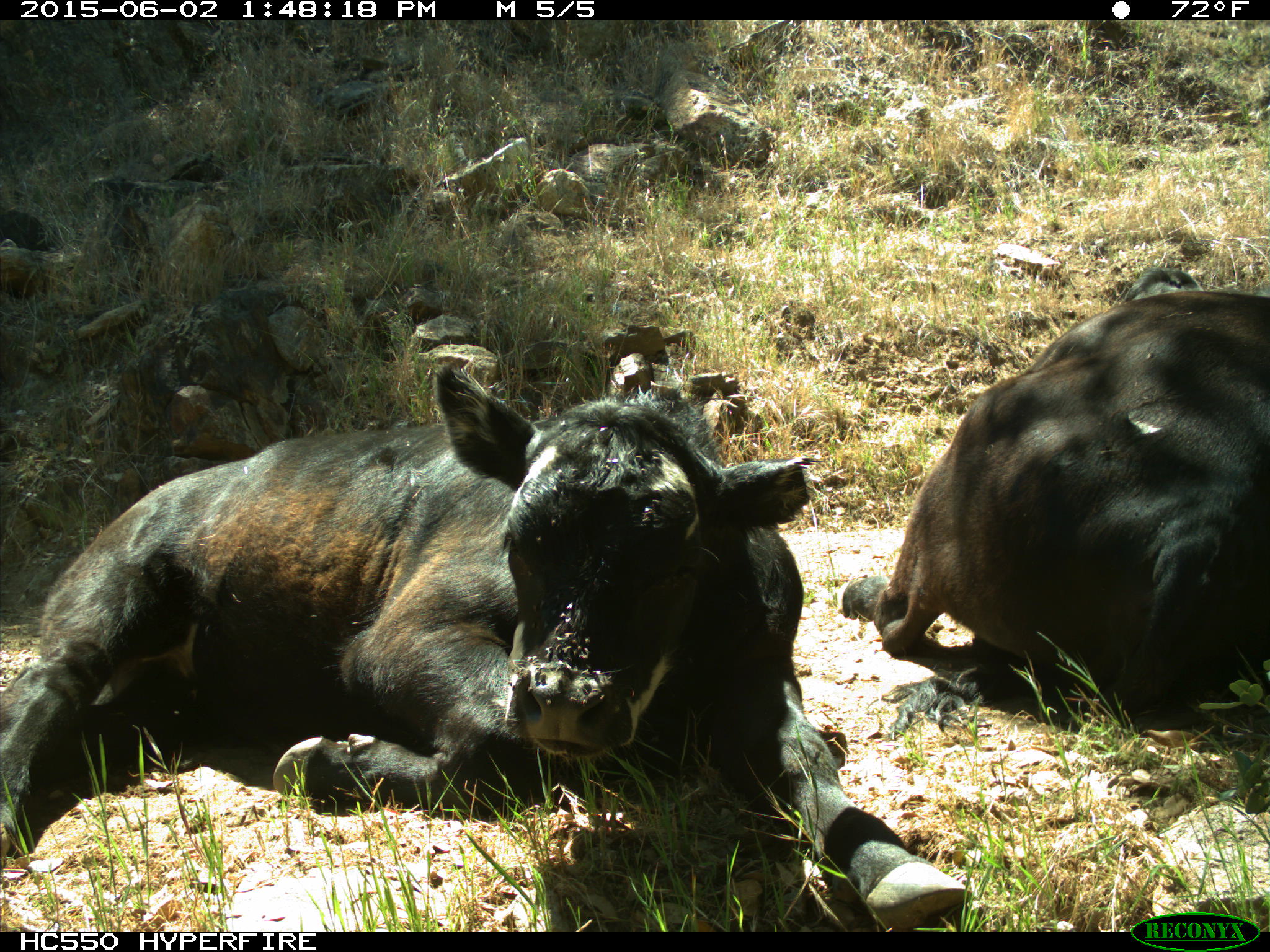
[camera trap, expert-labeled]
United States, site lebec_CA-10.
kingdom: Animalia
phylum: Chordata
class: Mammalia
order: Artiodactyla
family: Bovidae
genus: Bos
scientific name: Bos taurus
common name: domestic cow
Bos taurus (domestic cow).